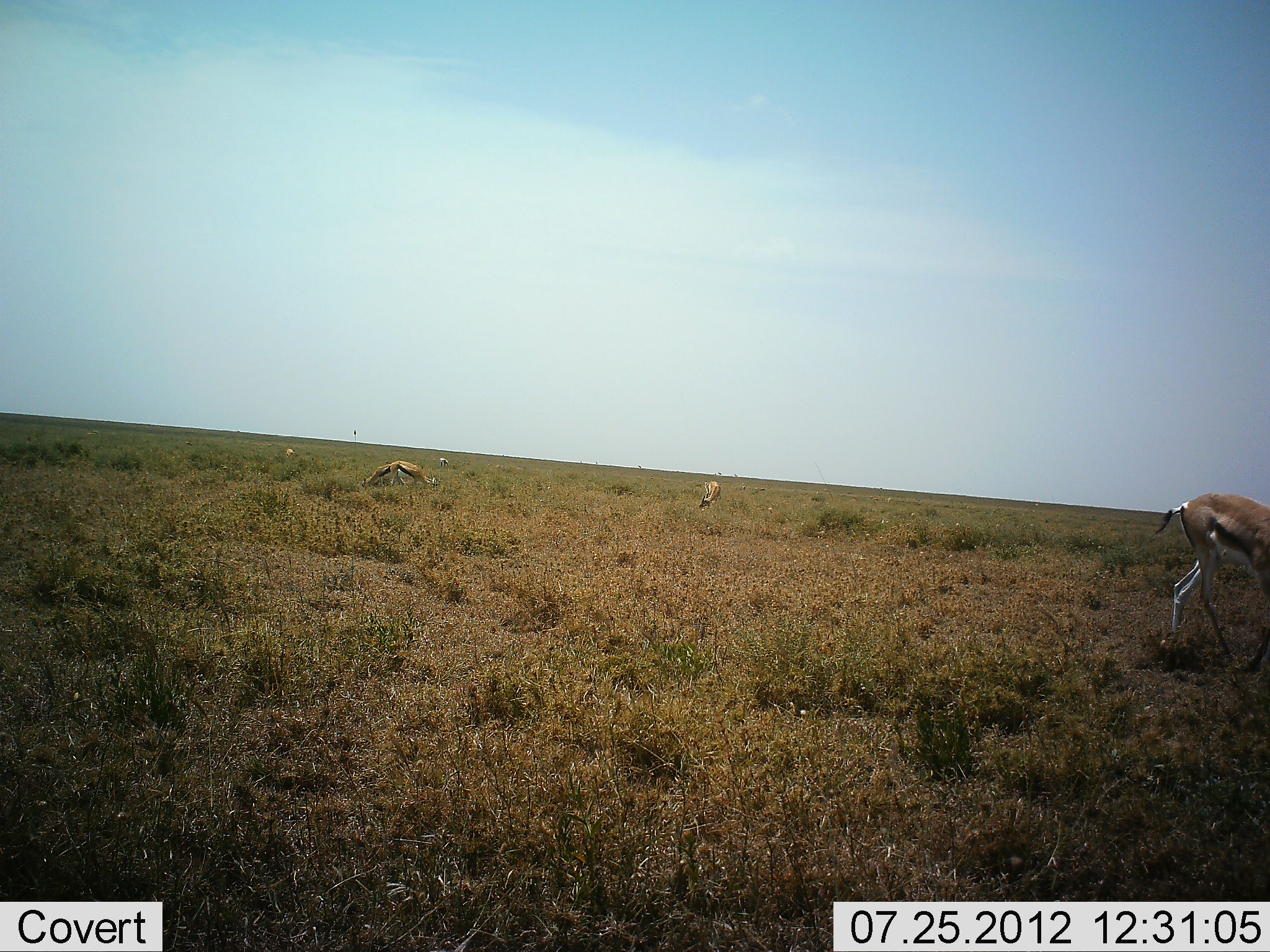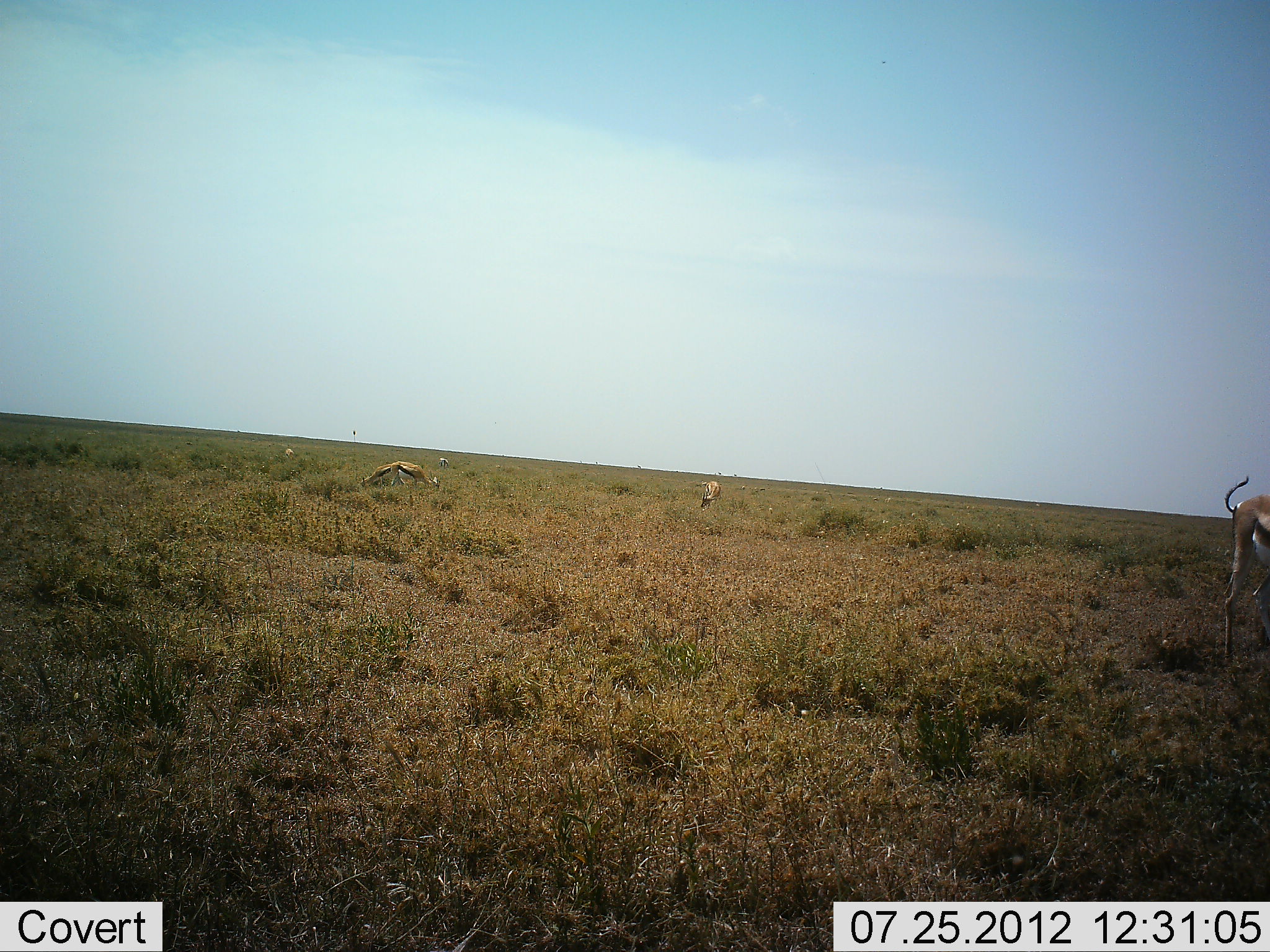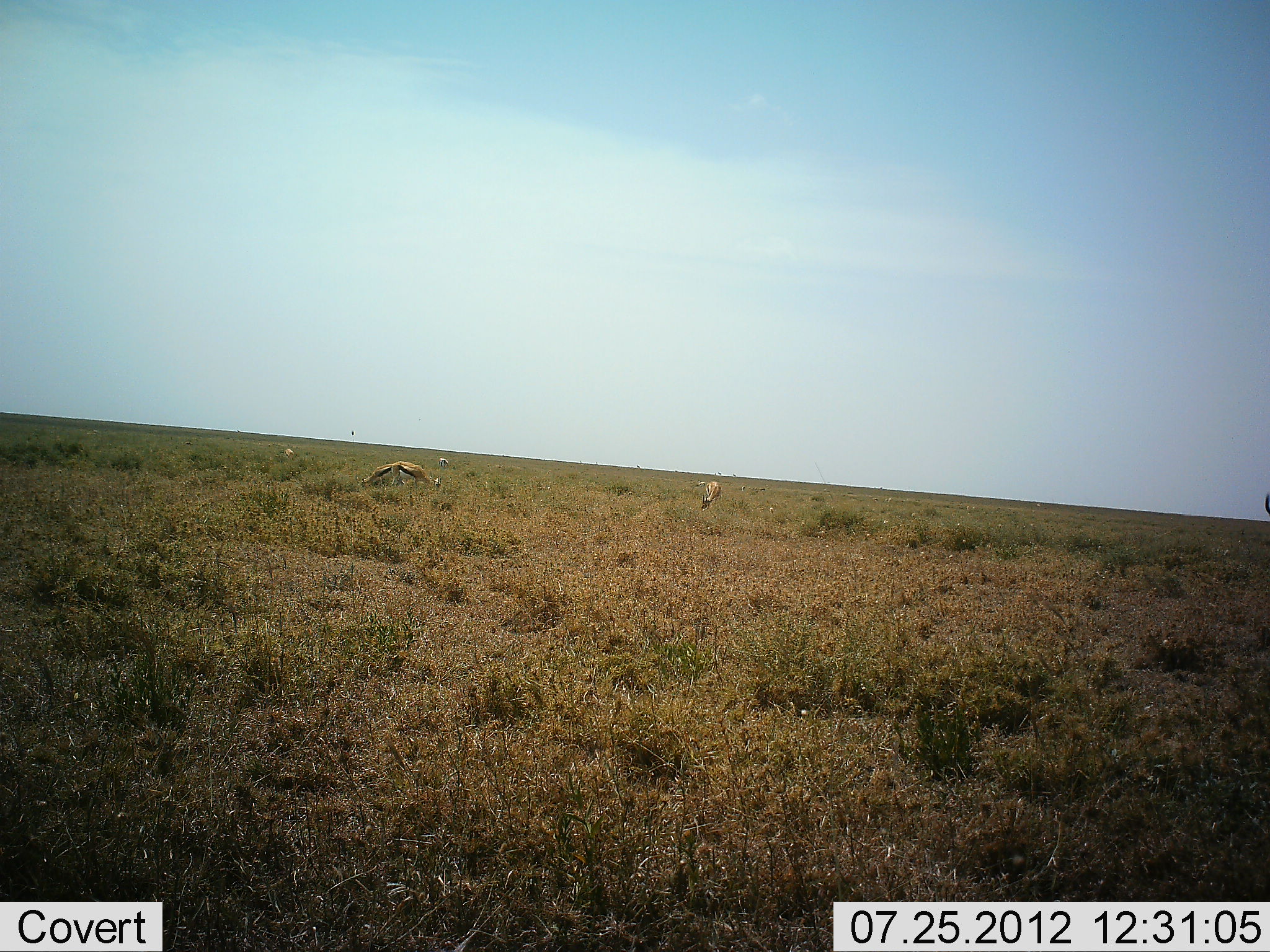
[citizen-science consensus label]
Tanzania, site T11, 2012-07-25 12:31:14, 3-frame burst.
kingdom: Animalia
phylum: Chordata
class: Mammalia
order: Artiodactyla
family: Bovidae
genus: Eudorcas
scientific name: Eudorcas thomsonii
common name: thomson's gazelle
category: gazellethomsons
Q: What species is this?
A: Gazellethomsons (thomson's gazelle) (Eudorcas thomsonii).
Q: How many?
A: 4.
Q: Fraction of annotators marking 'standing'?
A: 80%.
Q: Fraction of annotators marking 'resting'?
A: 0%.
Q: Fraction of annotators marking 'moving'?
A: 30%.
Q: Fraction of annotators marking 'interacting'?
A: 0%.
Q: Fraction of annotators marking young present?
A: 0%.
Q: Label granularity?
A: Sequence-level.